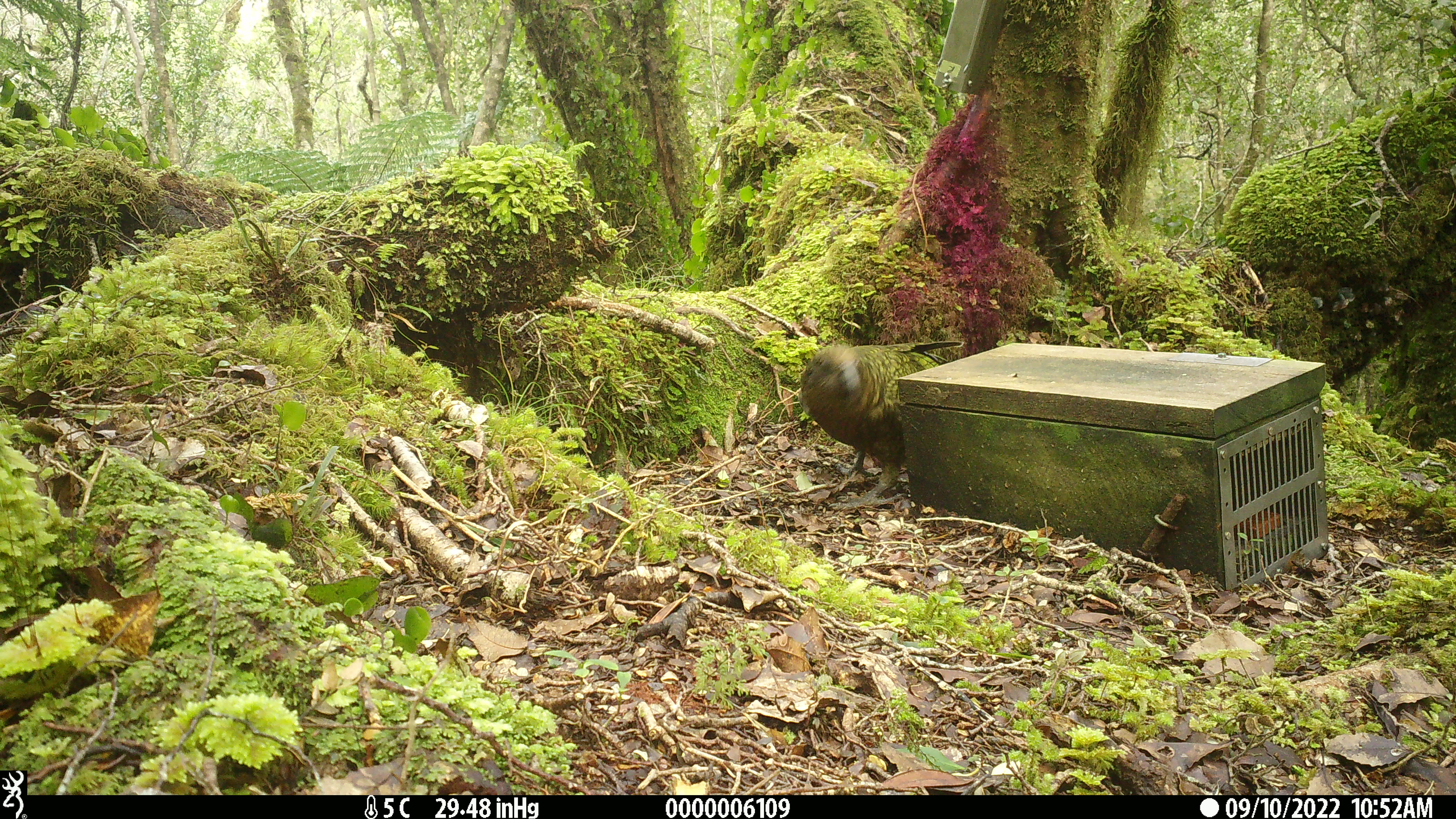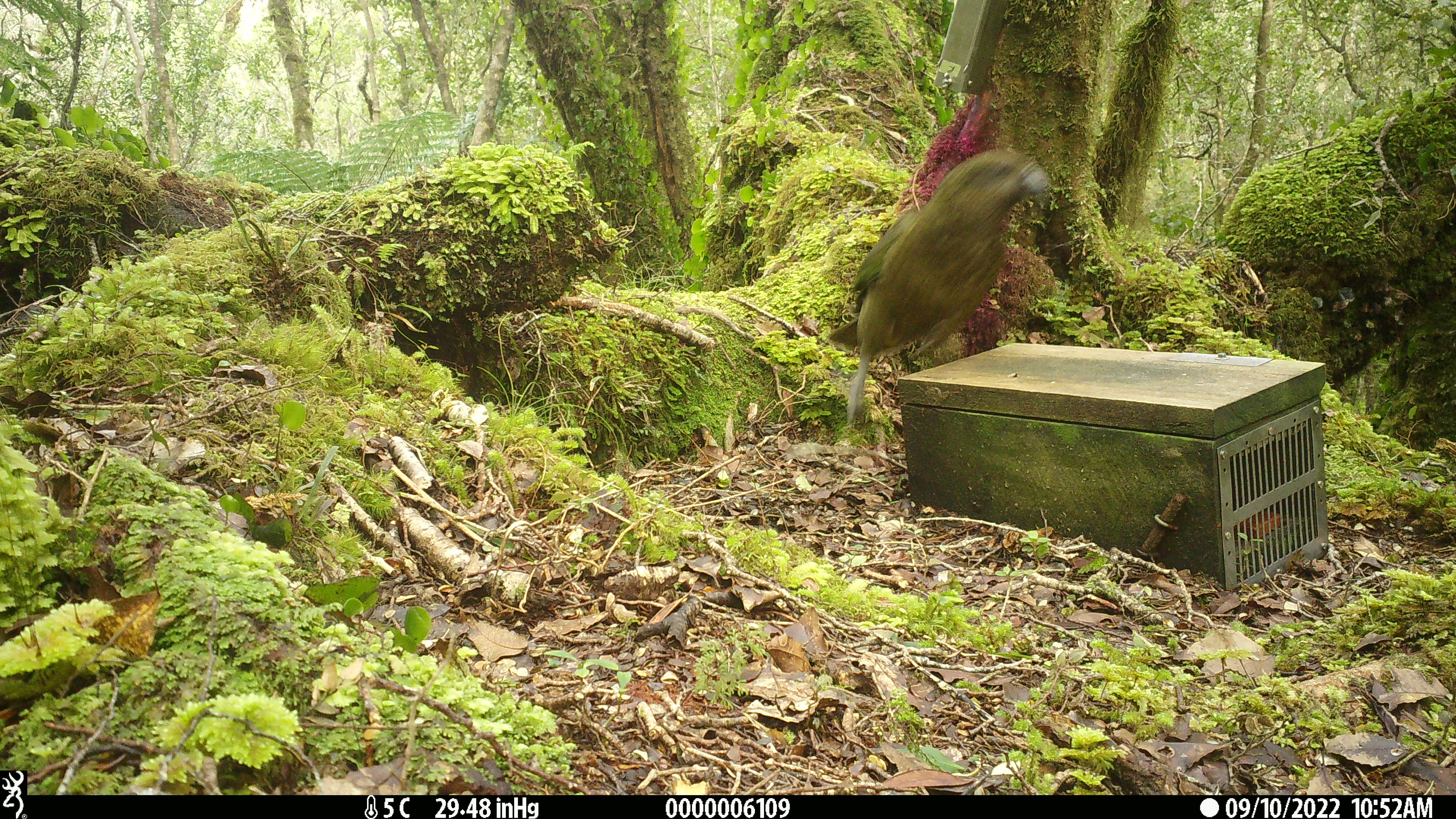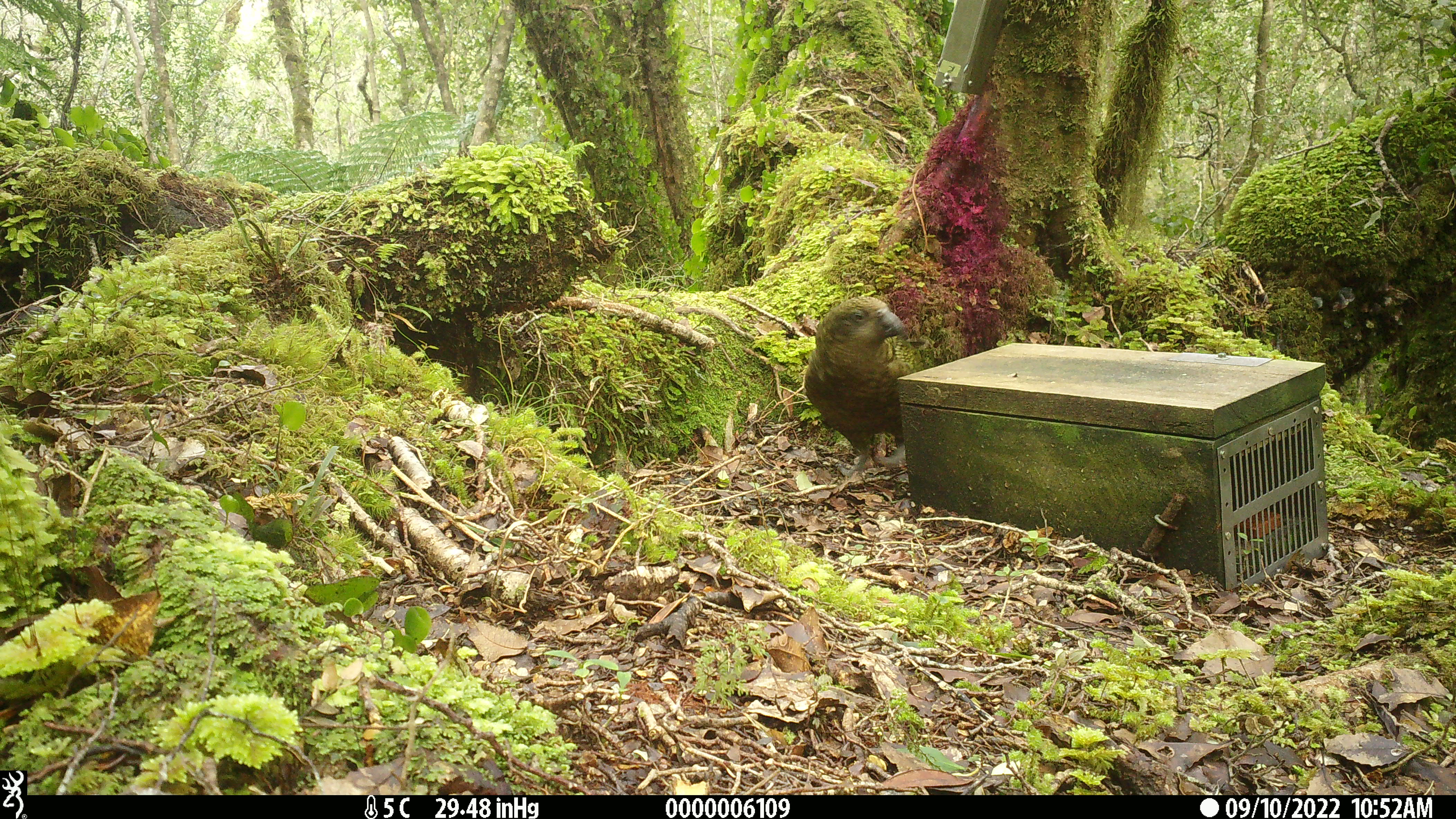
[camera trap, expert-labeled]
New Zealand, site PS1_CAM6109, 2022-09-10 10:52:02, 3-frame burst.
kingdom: Animalia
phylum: Chordata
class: Aves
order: Psittaciformes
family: Strigopidae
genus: Nestor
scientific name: Nestor notabilis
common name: kea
Kea (Nestor notabilis).